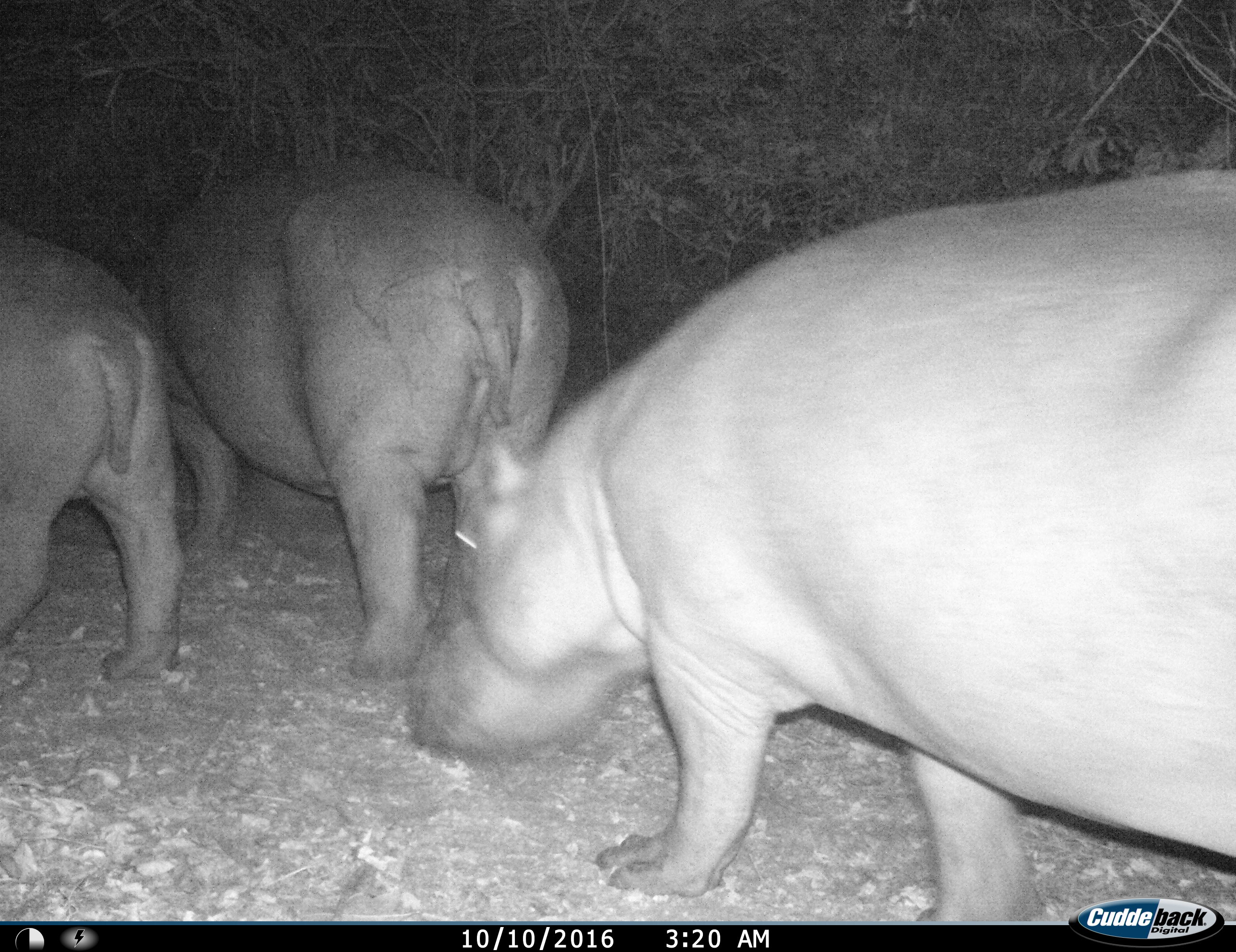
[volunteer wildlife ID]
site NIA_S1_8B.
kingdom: Animalia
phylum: Chordata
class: Mammalia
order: Artiodactyla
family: Hippopotamidae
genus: Hippopotamus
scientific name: Hippopotamus amphibius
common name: hippopotamus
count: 3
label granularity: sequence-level